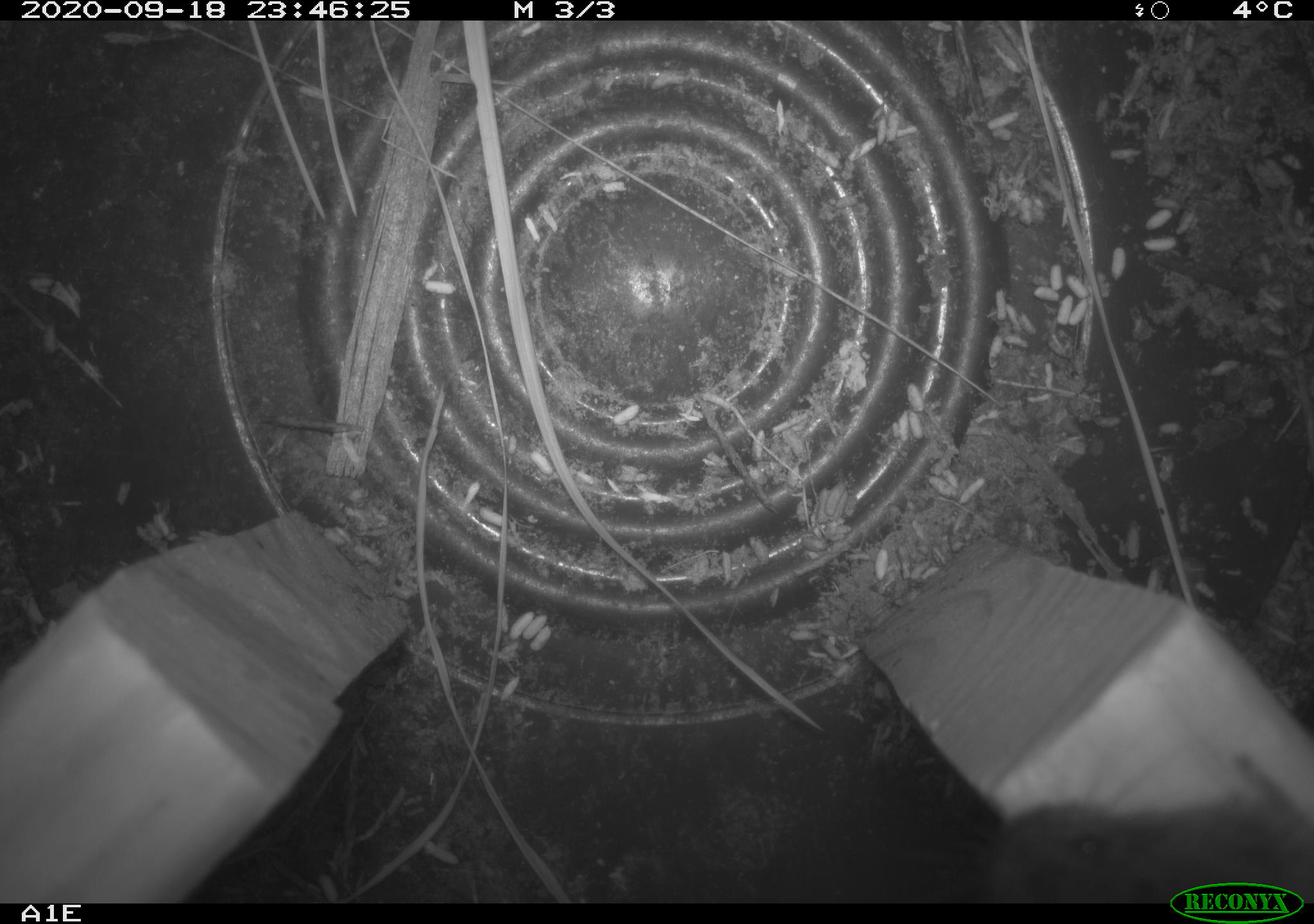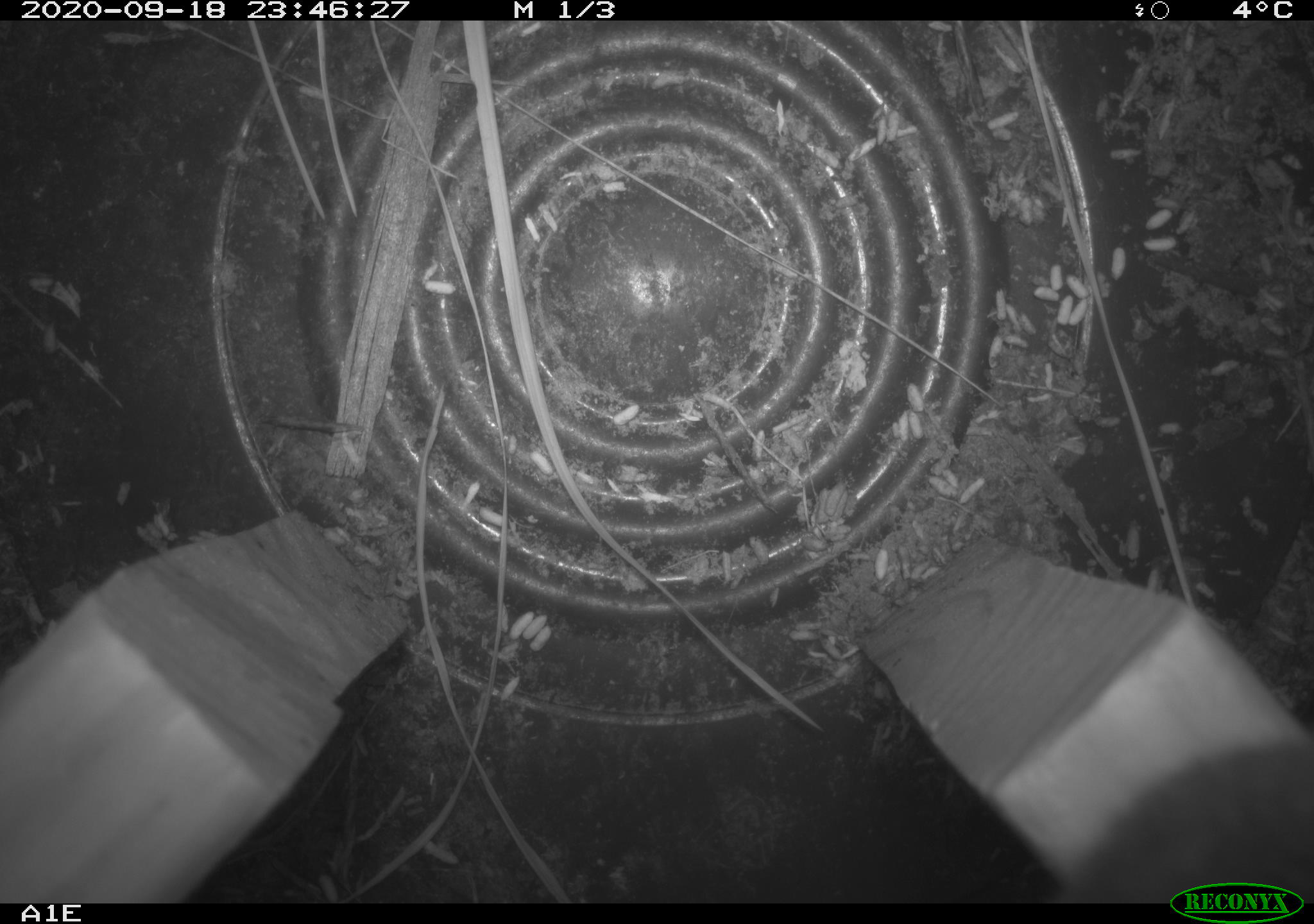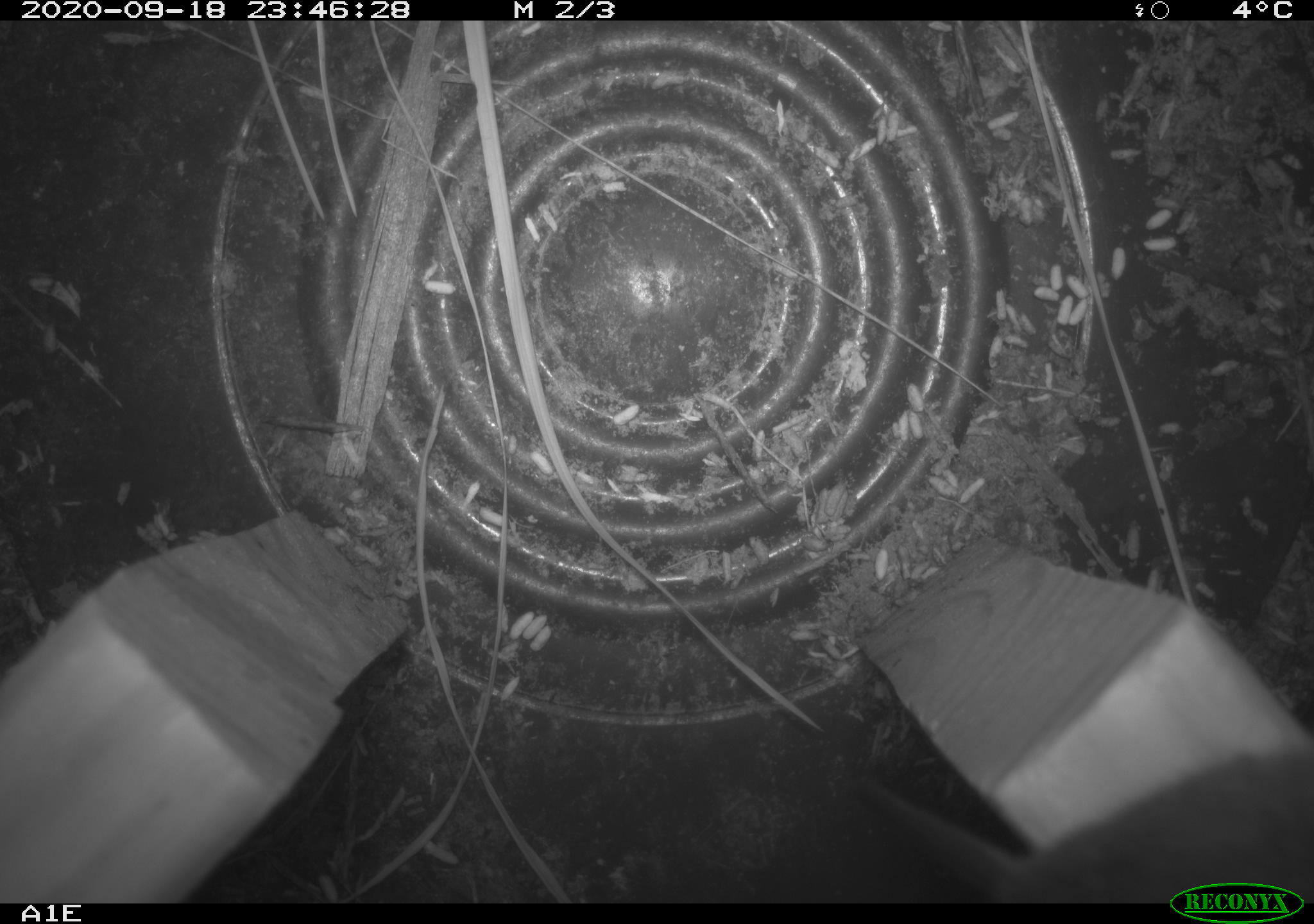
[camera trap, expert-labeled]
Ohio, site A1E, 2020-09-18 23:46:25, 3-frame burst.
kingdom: Animalia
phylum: Chordata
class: Mammalia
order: Rodentia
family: Cricetidae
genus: Microtus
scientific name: Microtus pennsylvanicus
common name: meadow vole